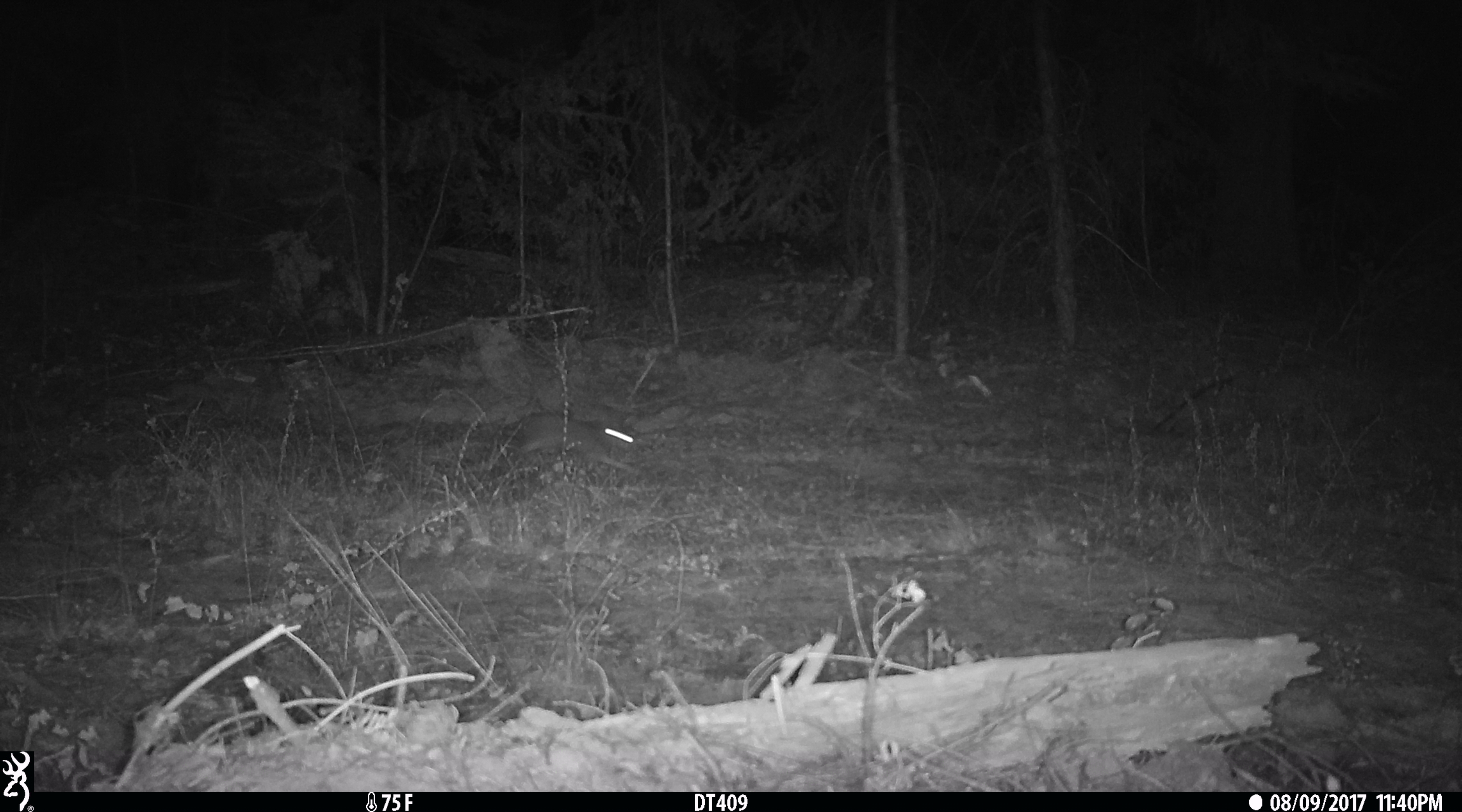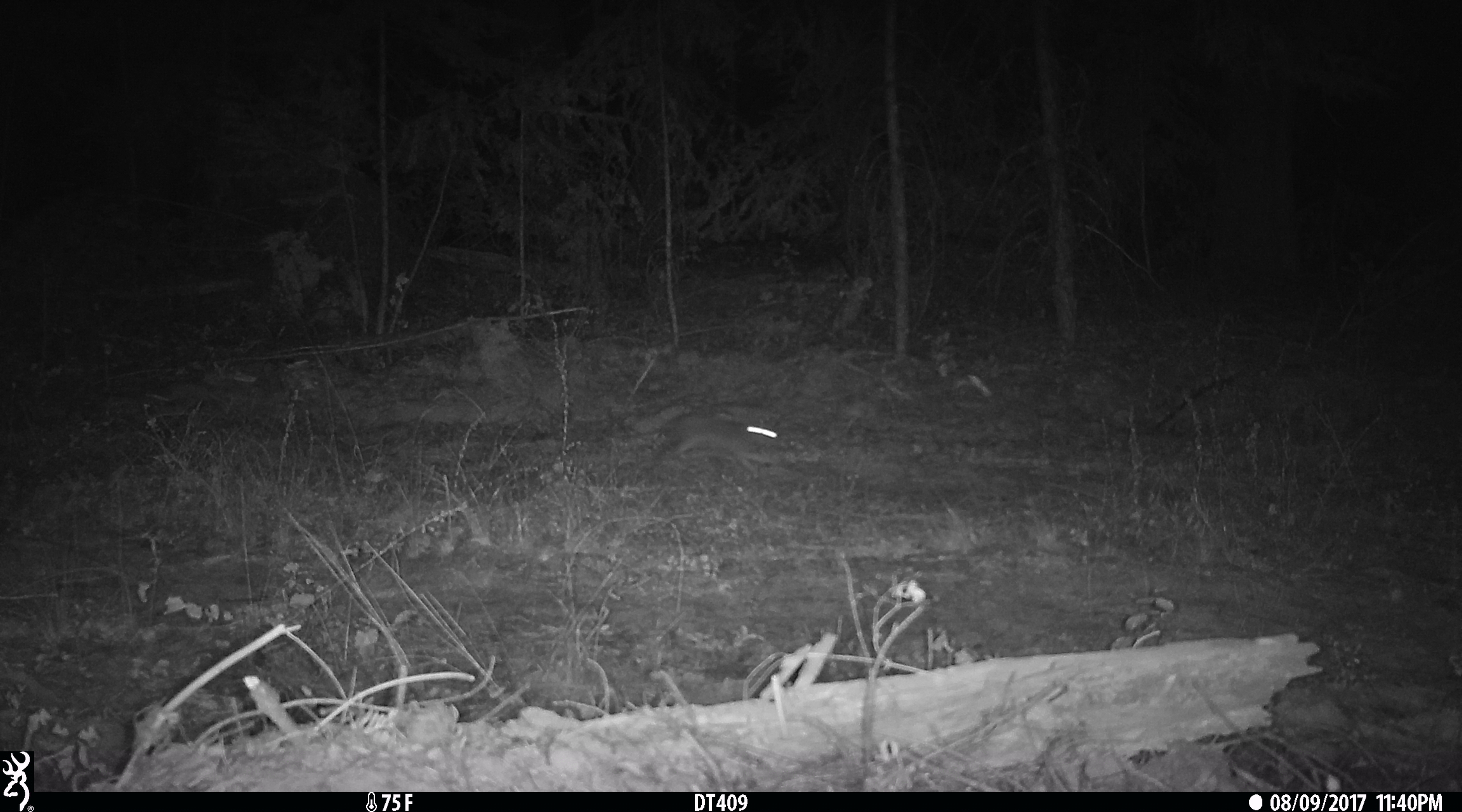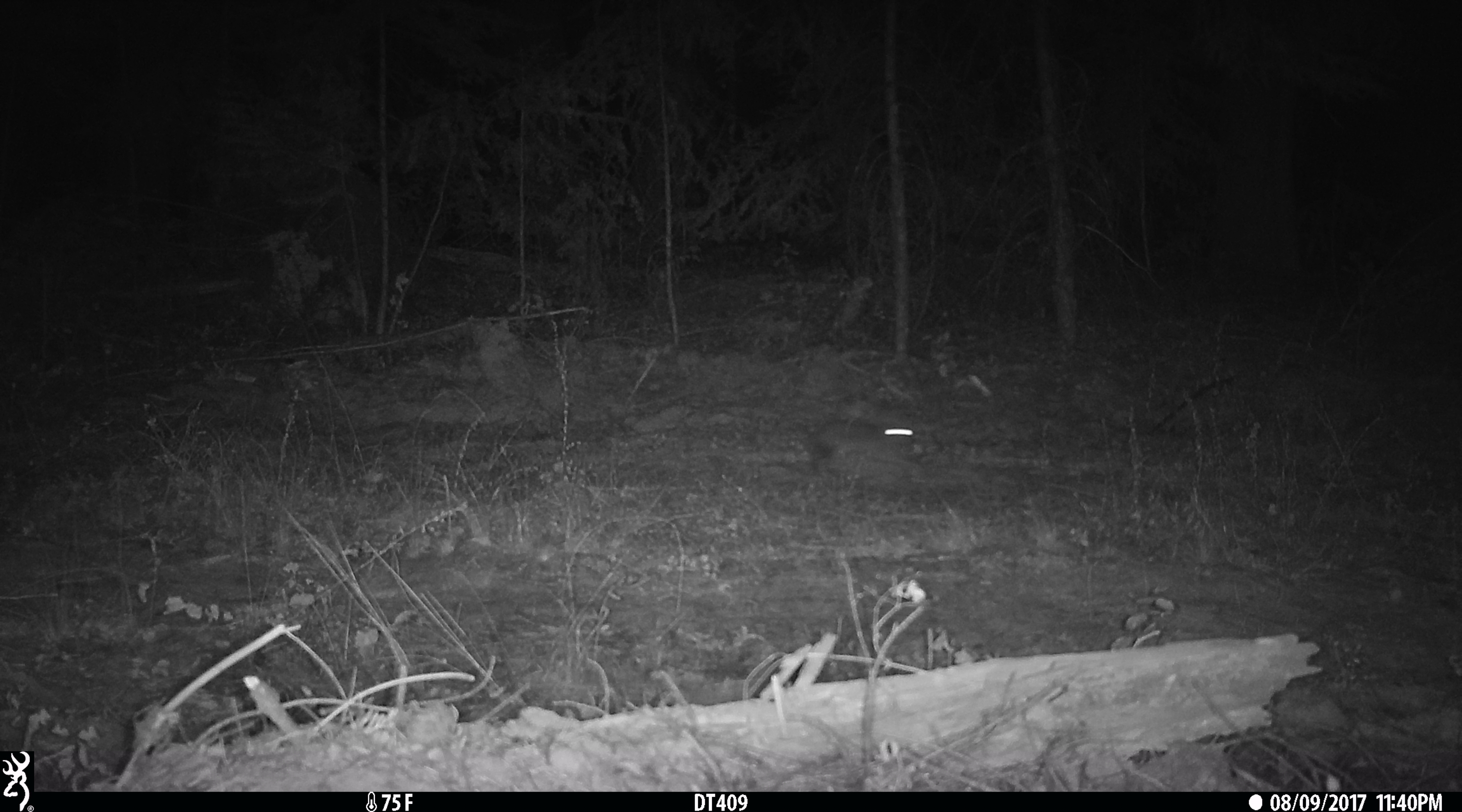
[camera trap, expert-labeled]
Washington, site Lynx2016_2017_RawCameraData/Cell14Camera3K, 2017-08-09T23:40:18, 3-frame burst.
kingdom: Animalia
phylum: Chordata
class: Mammalia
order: Lagomorpha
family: Leporidae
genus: Lepus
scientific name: Lepus americanus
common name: snowshoe hare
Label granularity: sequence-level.